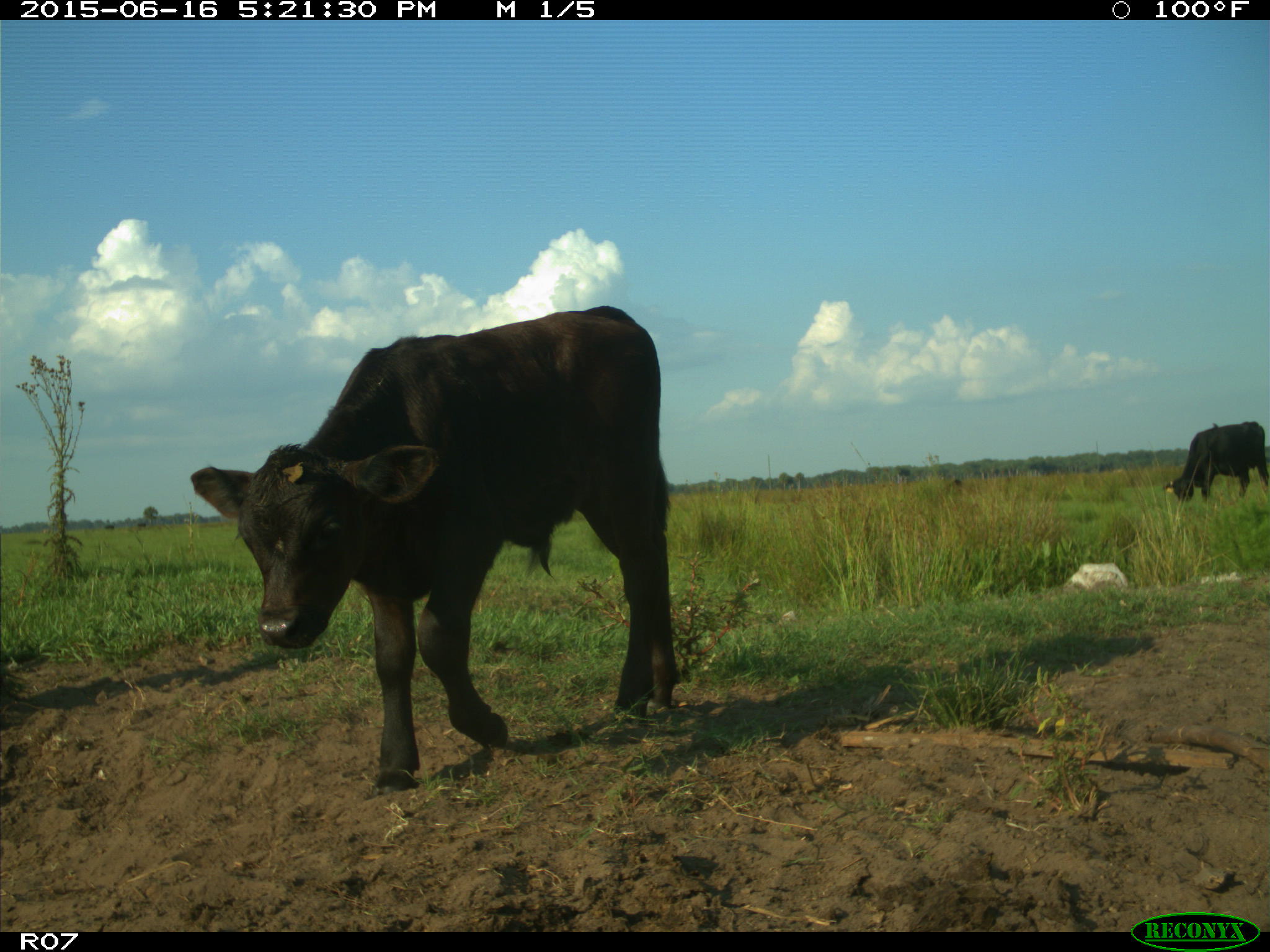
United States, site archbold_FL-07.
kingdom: Animalia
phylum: Chordata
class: Mammalia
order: Artiodactyla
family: Bovidae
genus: Bos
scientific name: Bos taurus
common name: domestic cow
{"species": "Bos taurus (domestic cow)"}